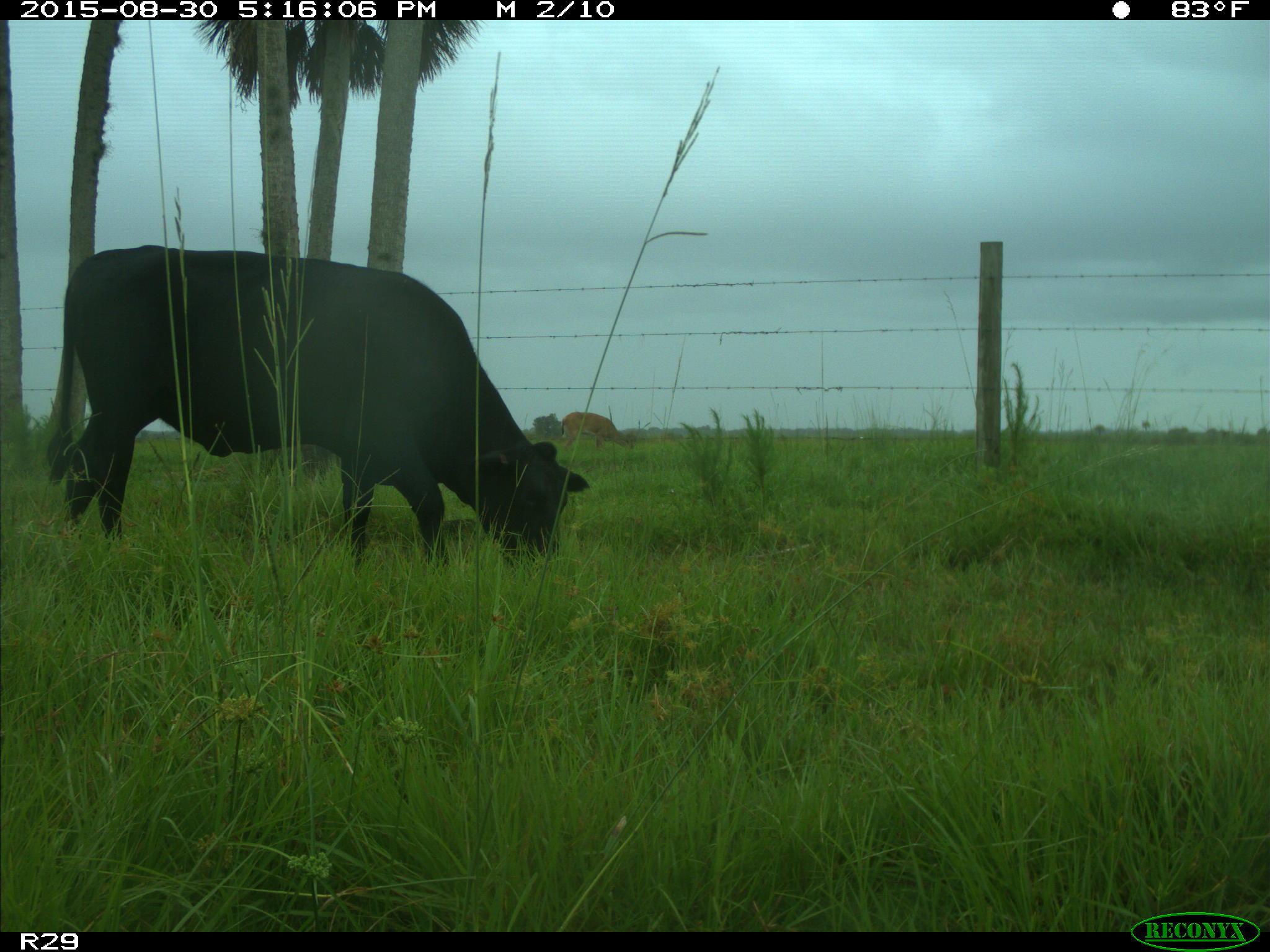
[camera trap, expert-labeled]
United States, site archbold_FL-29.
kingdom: Animalia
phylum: Chordata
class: Mammalia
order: Artiodactyla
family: Bovidae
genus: Bos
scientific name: Bos taurus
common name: domestic cow